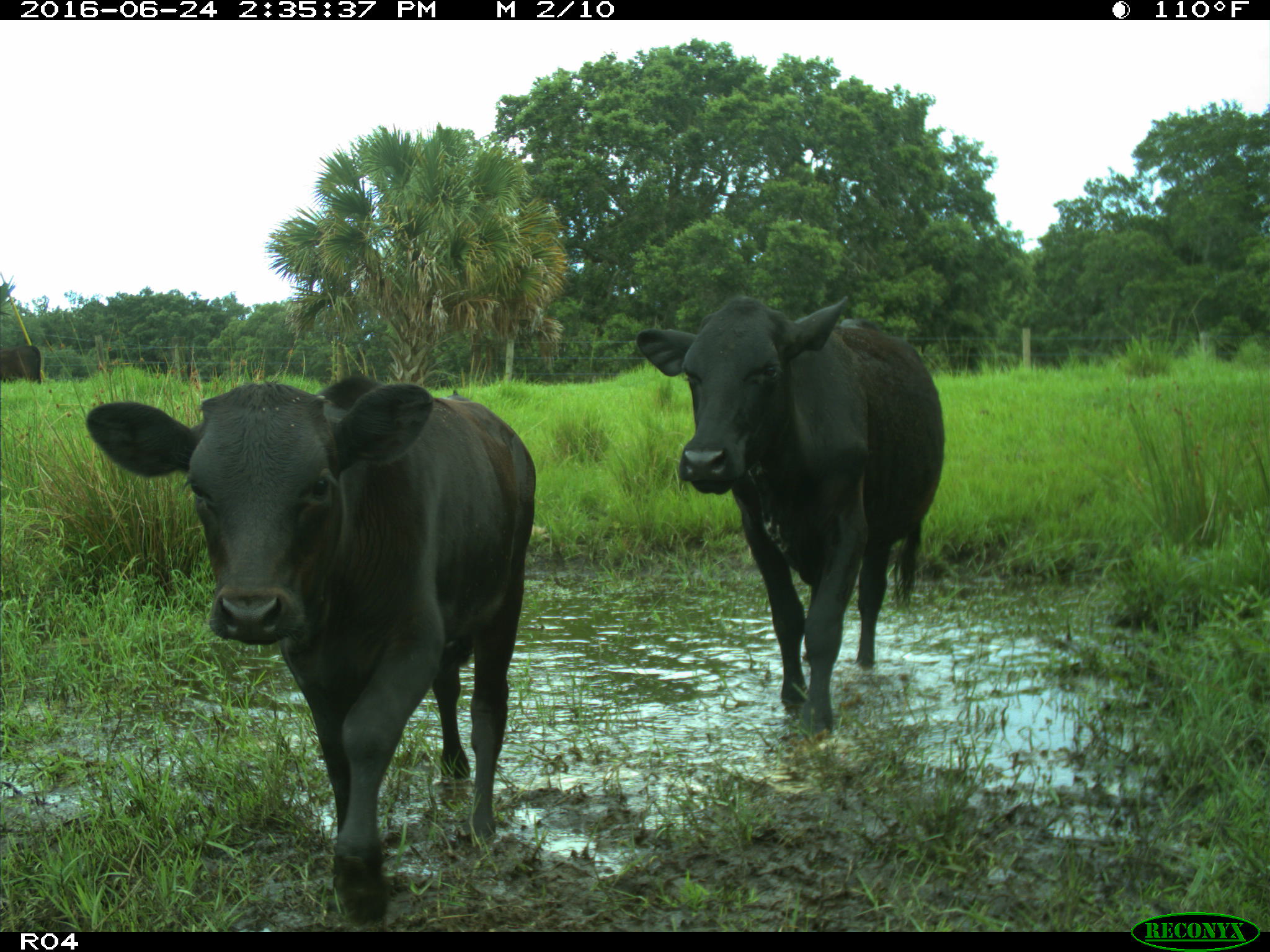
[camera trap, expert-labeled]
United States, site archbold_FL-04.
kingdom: Animalia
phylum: Chordata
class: Mammalia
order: Artiodactyla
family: Bovidae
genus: Bos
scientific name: Bos taurus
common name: domestic cow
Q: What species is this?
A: Bos taurus (domestic cow).